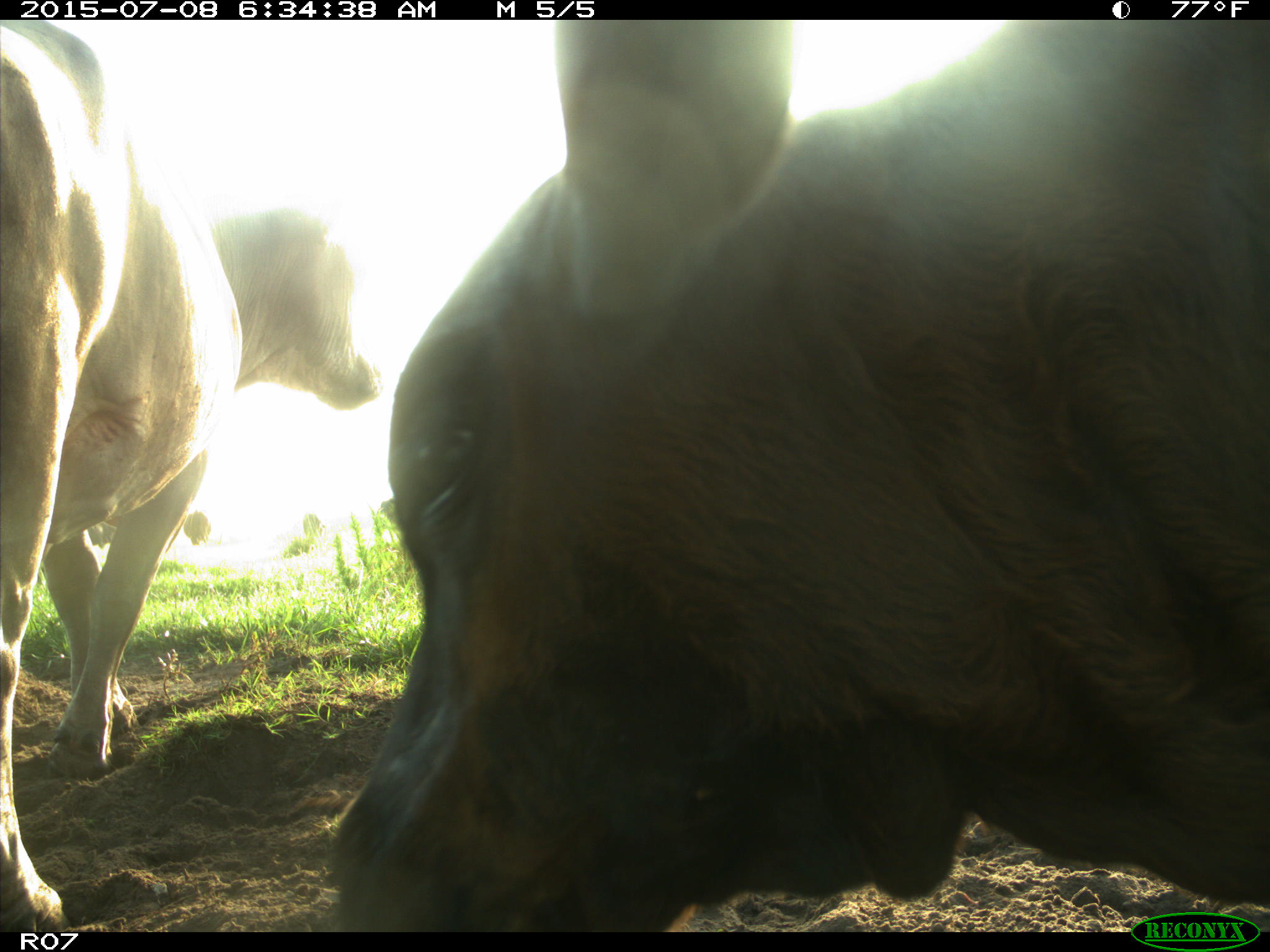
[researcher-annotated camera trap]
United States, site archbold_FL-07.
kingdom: Animalia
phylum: Chordata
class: Mammalia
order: Artiodactyla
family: Bovidae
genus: Bos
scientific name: Bos taurus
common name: domestic cow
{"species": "Bos taurus (domestic cow)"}